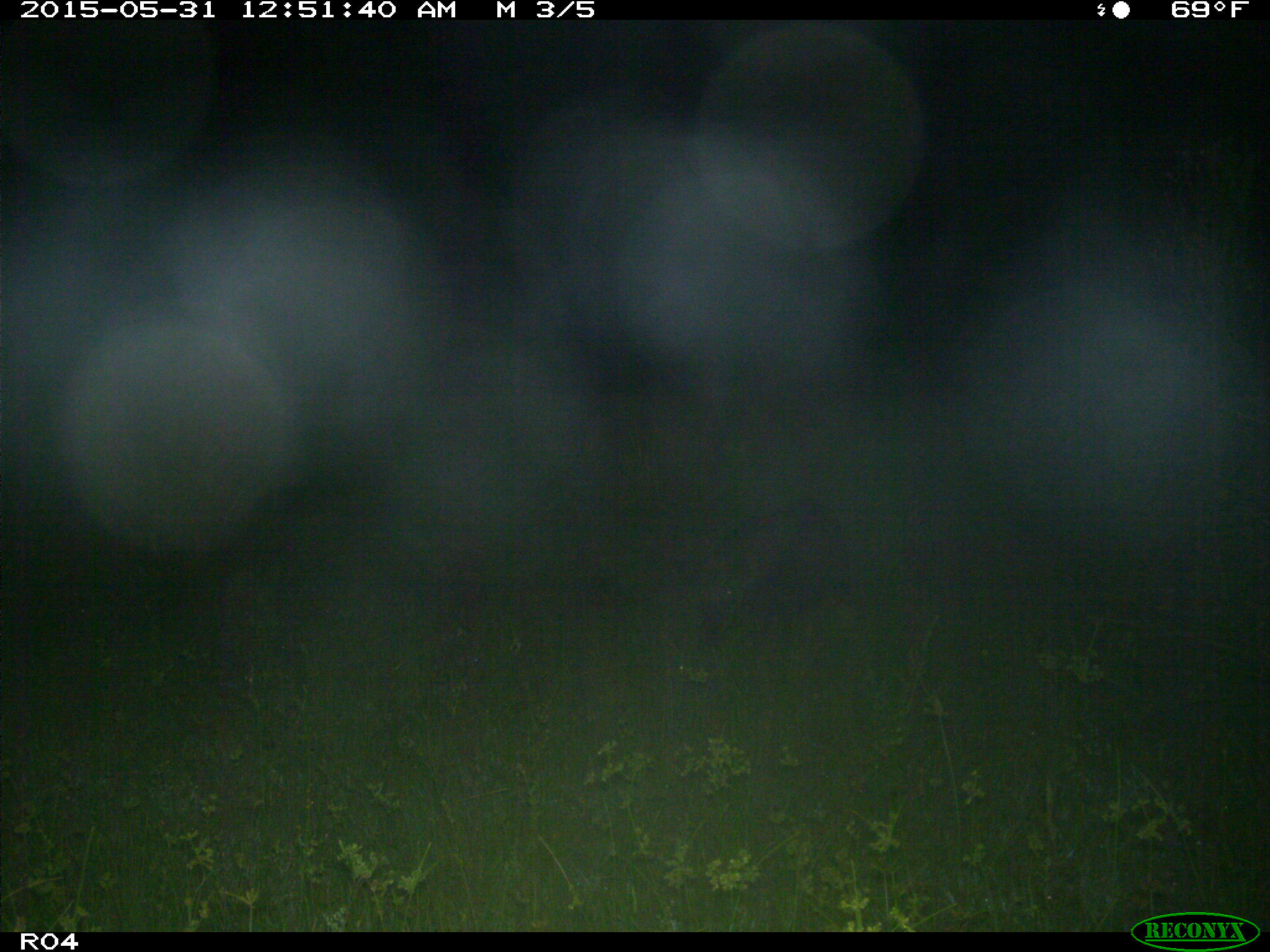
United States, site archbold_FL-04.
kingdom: Animalia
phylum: Chordata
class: Mammalia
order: Artiodactyla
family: Suidae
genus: Sus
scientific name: Sus scrofa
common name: wild boar